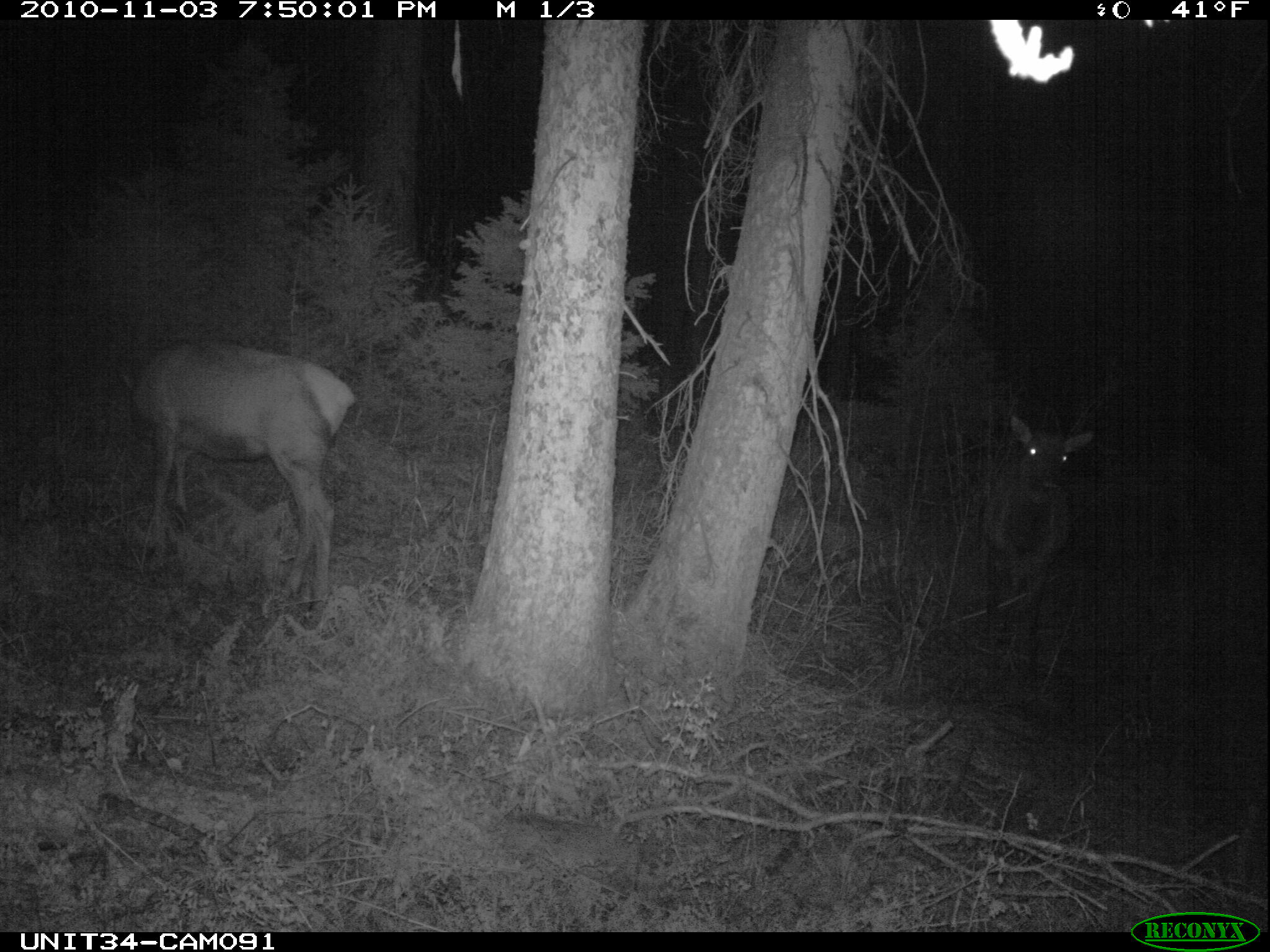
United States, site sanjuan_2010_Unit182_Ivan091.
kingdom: Animalia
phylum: Chordata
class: Mammalia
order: Artiodactyla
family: Cervidae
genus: Cervus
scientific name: Cervus elaphus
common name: red deer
Cervus elaphus (red deer).